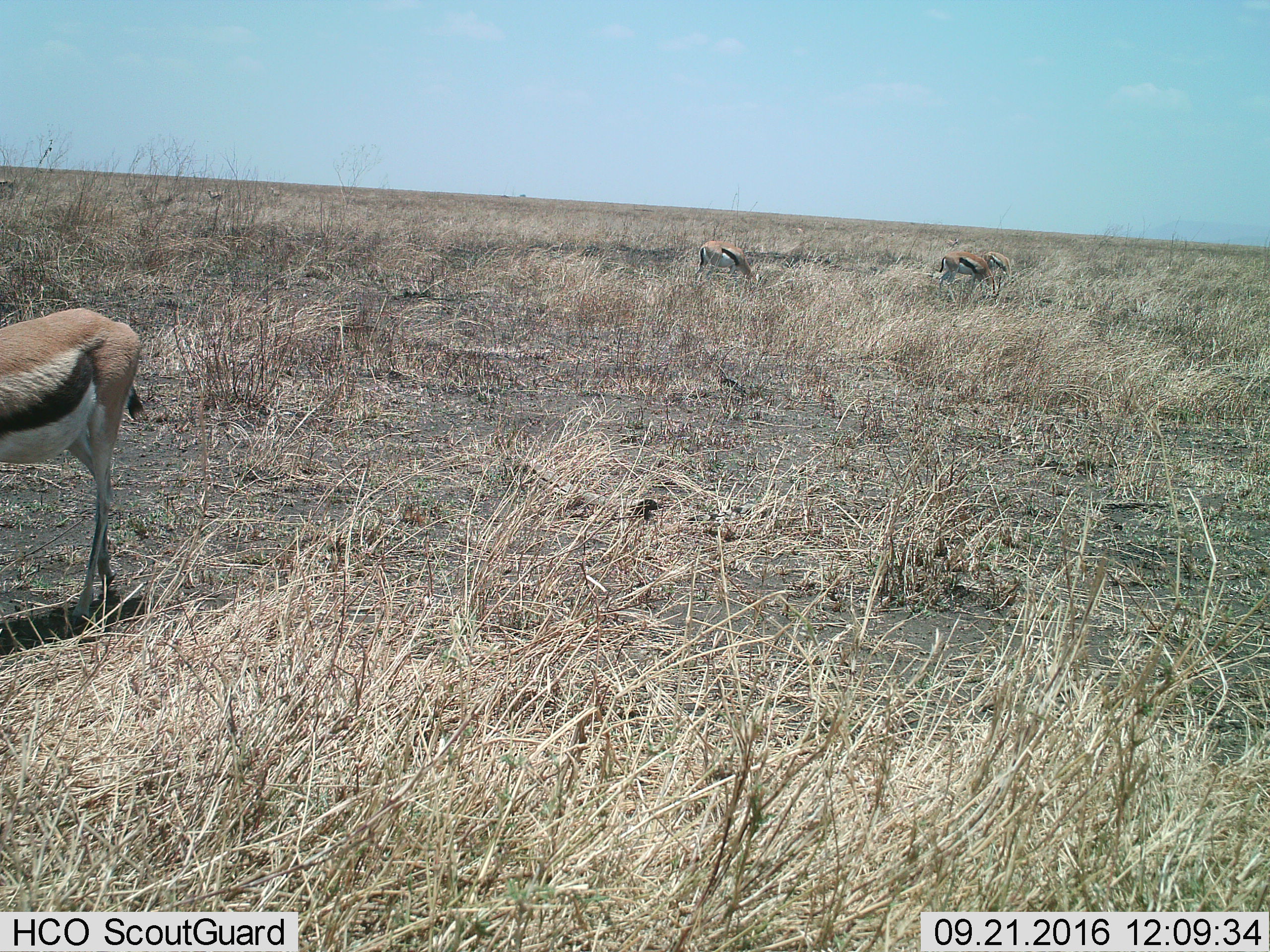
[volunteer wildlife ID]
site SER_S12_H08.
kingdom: Animalia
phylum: Chordata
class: Mammalia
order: Artiodactyla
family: Bovidae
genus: Eudorcas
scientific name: Eudorcas thomsonii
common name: thomson's gazelle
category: gazellethomsons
Gazellethomsons (thomson's gazelle) (Eudorcas thomsonii), count 4. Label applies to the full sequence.